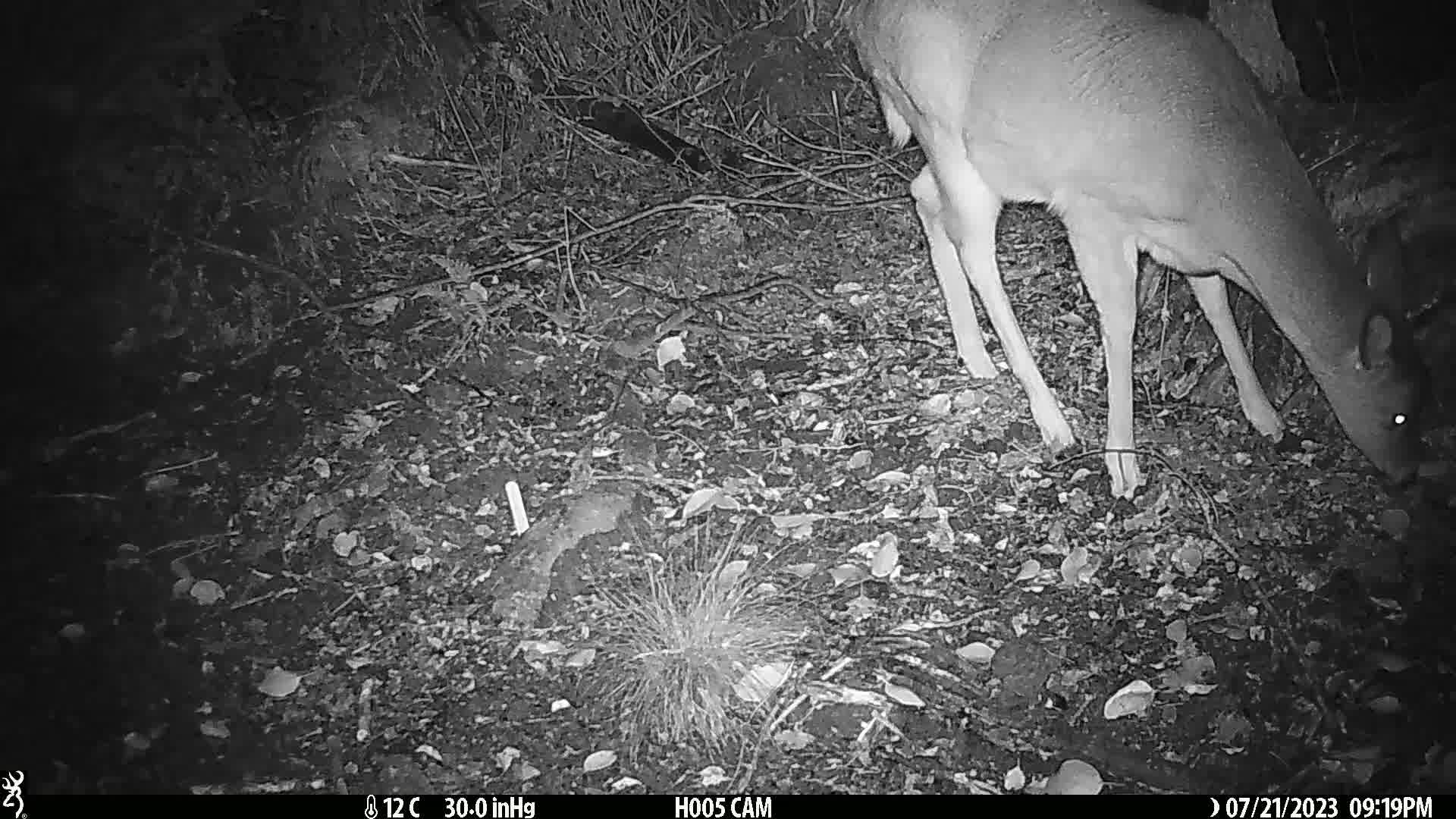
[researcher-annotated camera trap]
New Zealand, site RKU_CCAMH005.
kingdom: Animalia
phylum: Chordata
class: Mammalia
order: Artiodactyla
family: Cervidae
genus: Odocoileus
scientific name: Odocoileus virginianus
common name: white-tailed deer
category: white tailed deer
White tailed deer (white-tailed deer) (Odocoileus virginianus).